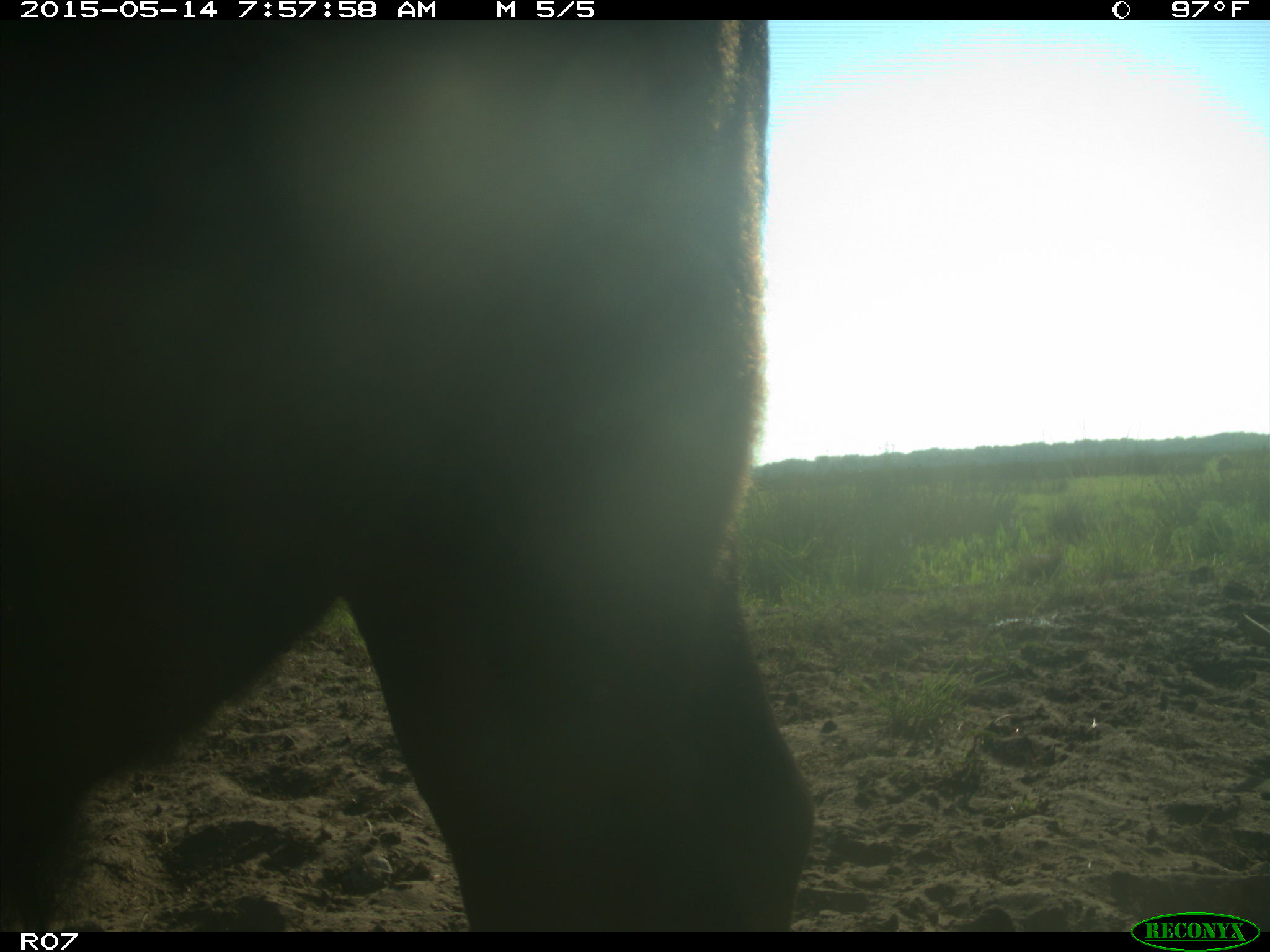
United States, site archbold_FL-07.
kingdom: Animalia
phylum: Chordata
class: Mammalia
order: Artiodactyla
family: Bovidae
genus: Bos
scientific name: Bos taurus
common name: domestic cow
Bos taurus (domestic cow).